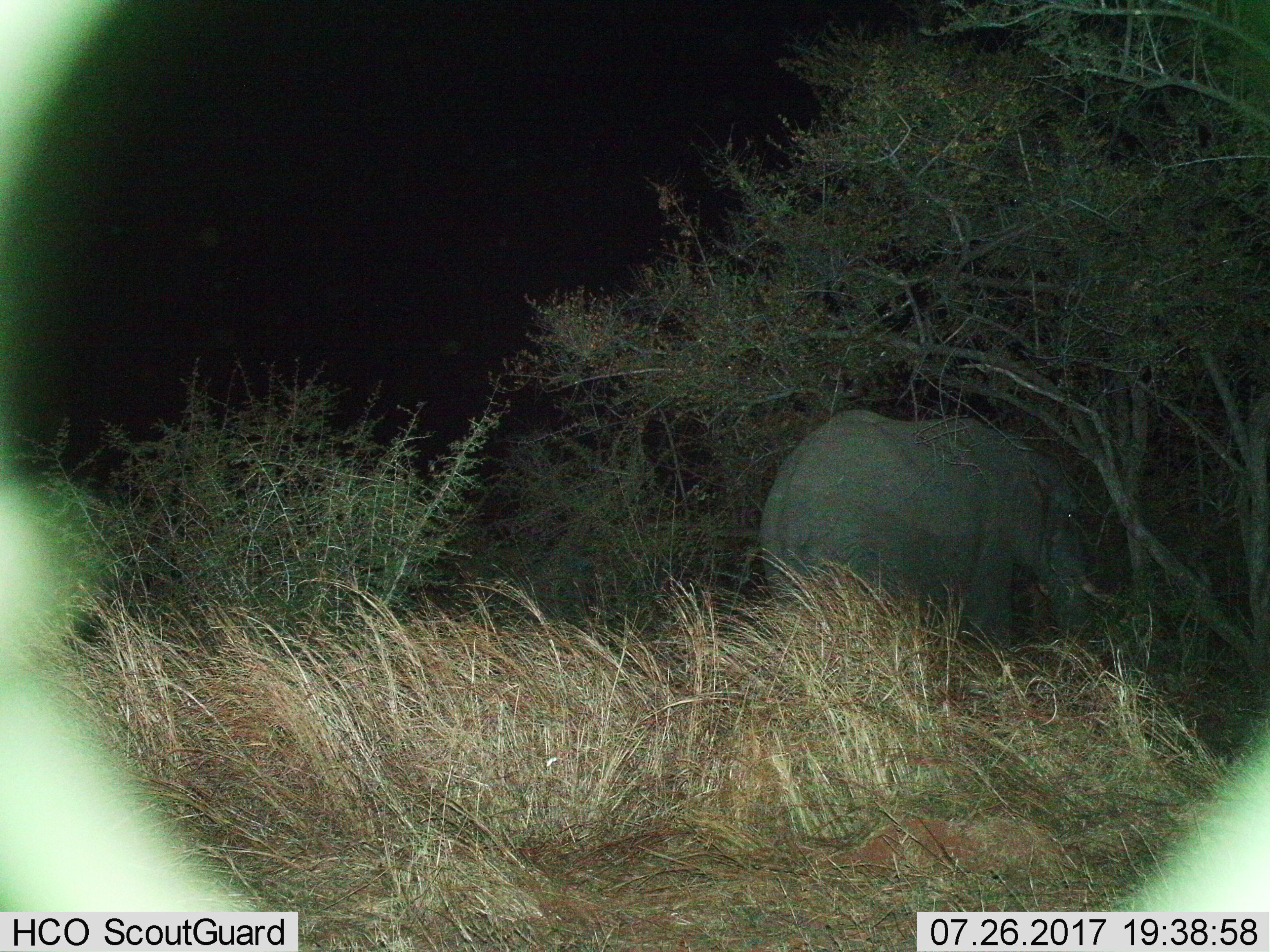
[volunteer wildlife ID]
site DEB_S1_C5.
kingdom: Animalia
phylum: Chordata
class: Mammalia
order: Proboscidea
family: Elephantidae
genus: Loxodonta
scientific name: Loxodonta africana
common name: african bush elephant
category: elephant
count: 1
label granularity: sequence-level